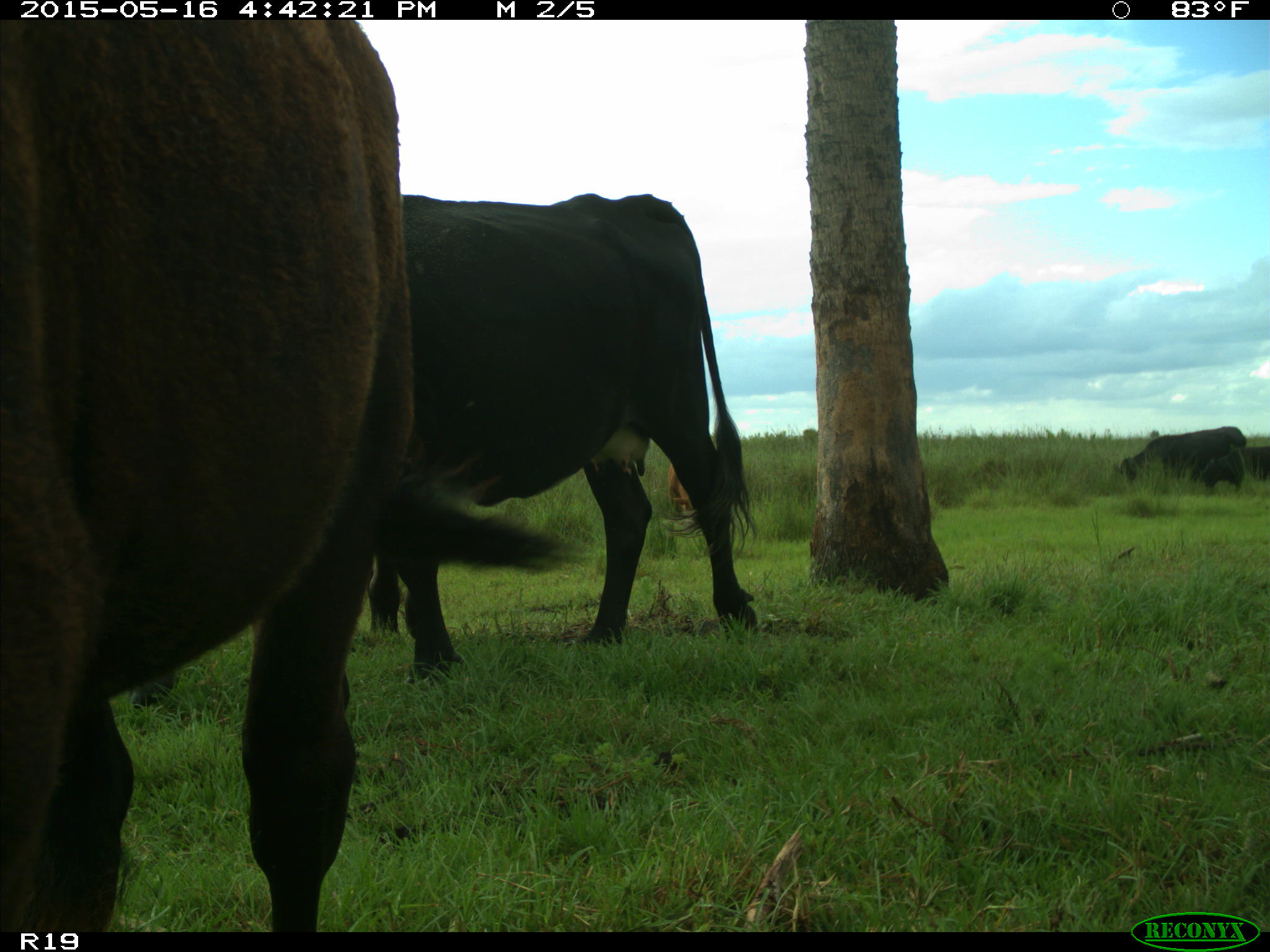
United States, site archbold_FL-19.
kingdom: Animalia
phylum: Chordata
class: Mammalia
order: Artiodactyla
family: Bovidae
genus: Bos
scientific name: Bos taurus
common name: domestic cow